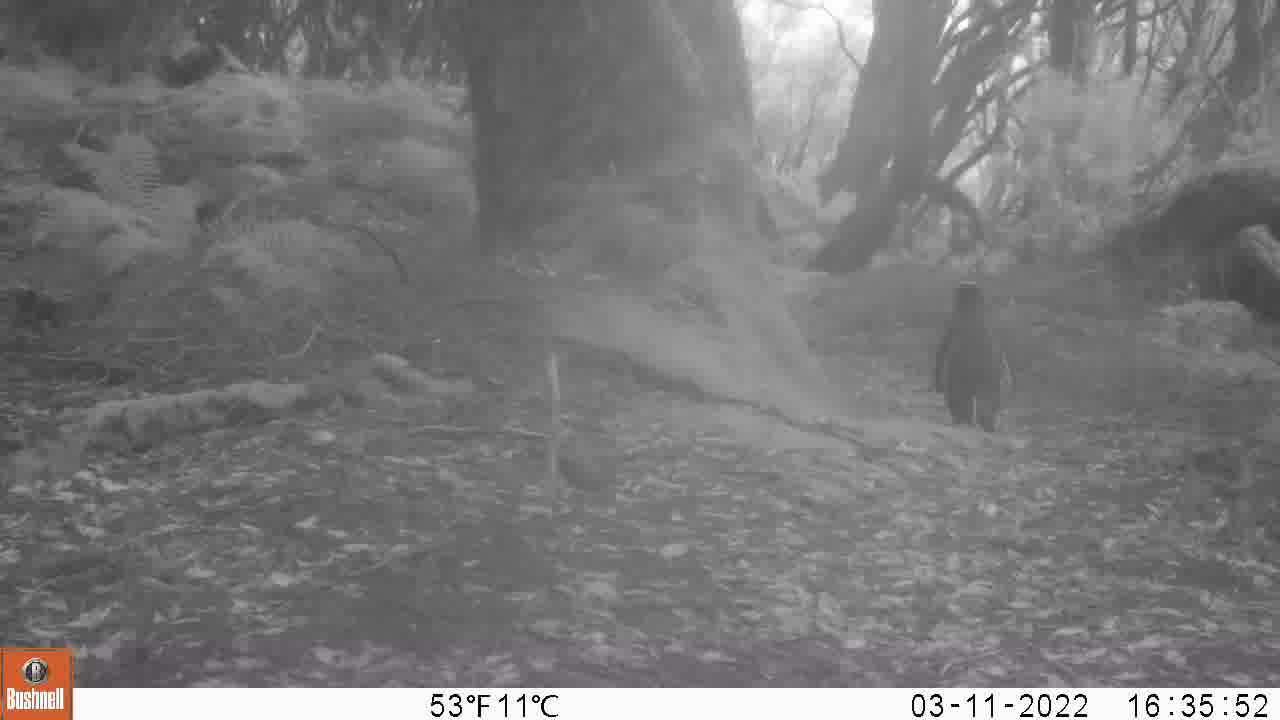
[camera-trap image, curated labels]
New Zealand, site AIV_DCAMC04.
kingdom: Animalia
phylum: Chordata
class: Aves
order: Sphenisciformes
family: Spheniscidae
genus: Megadyptes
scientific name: Megadyptes antipodes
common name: yellow-eyed penguin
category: yellow eyed penguin